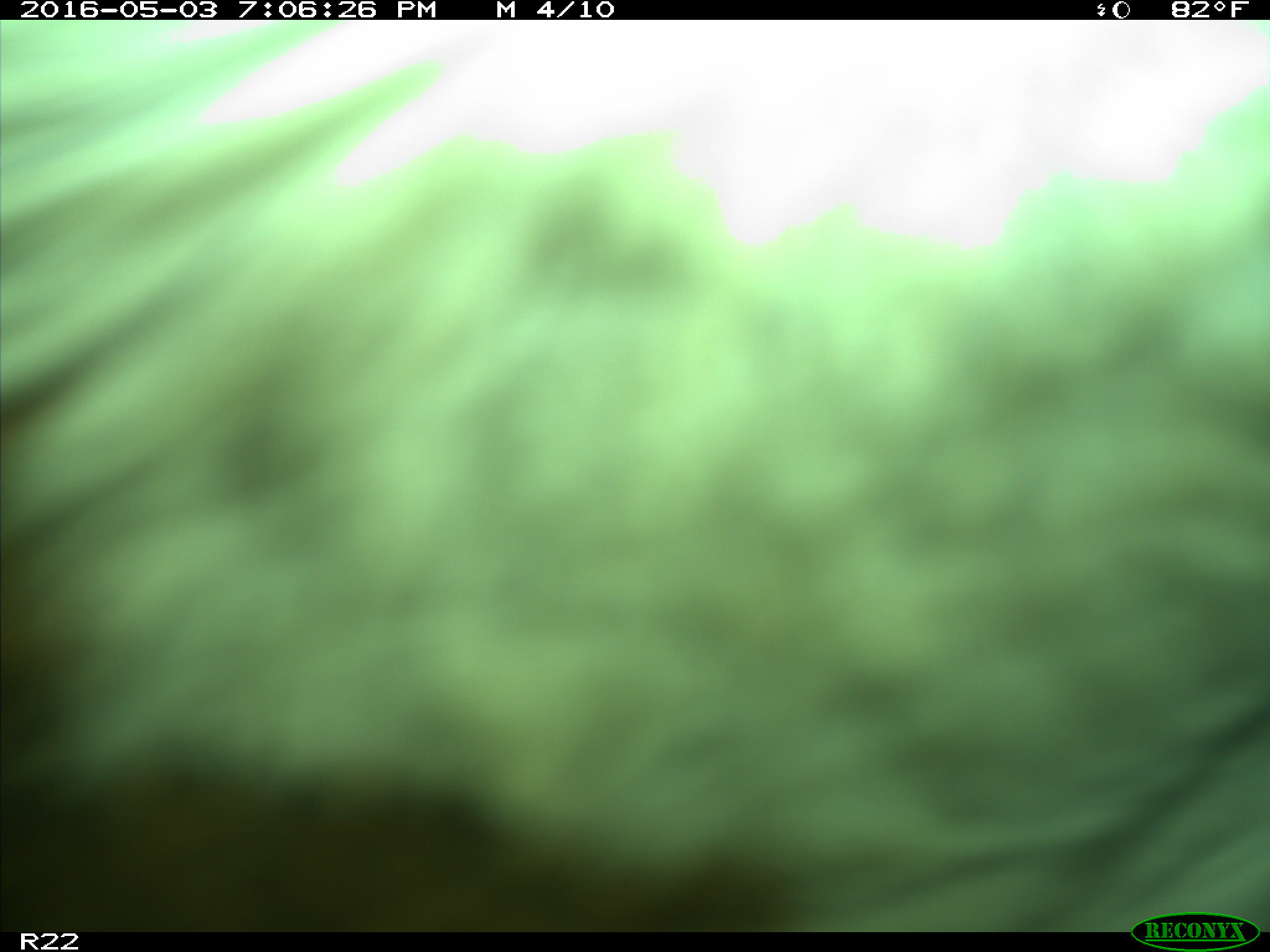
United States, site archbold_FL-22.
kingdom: Animalia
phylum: Chordata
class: Mammalia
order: Artiodactyla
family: Bovidae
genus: Bos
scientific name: Bos taurus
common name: domestic cow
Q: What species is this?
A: Bos taurus (domestic cow).